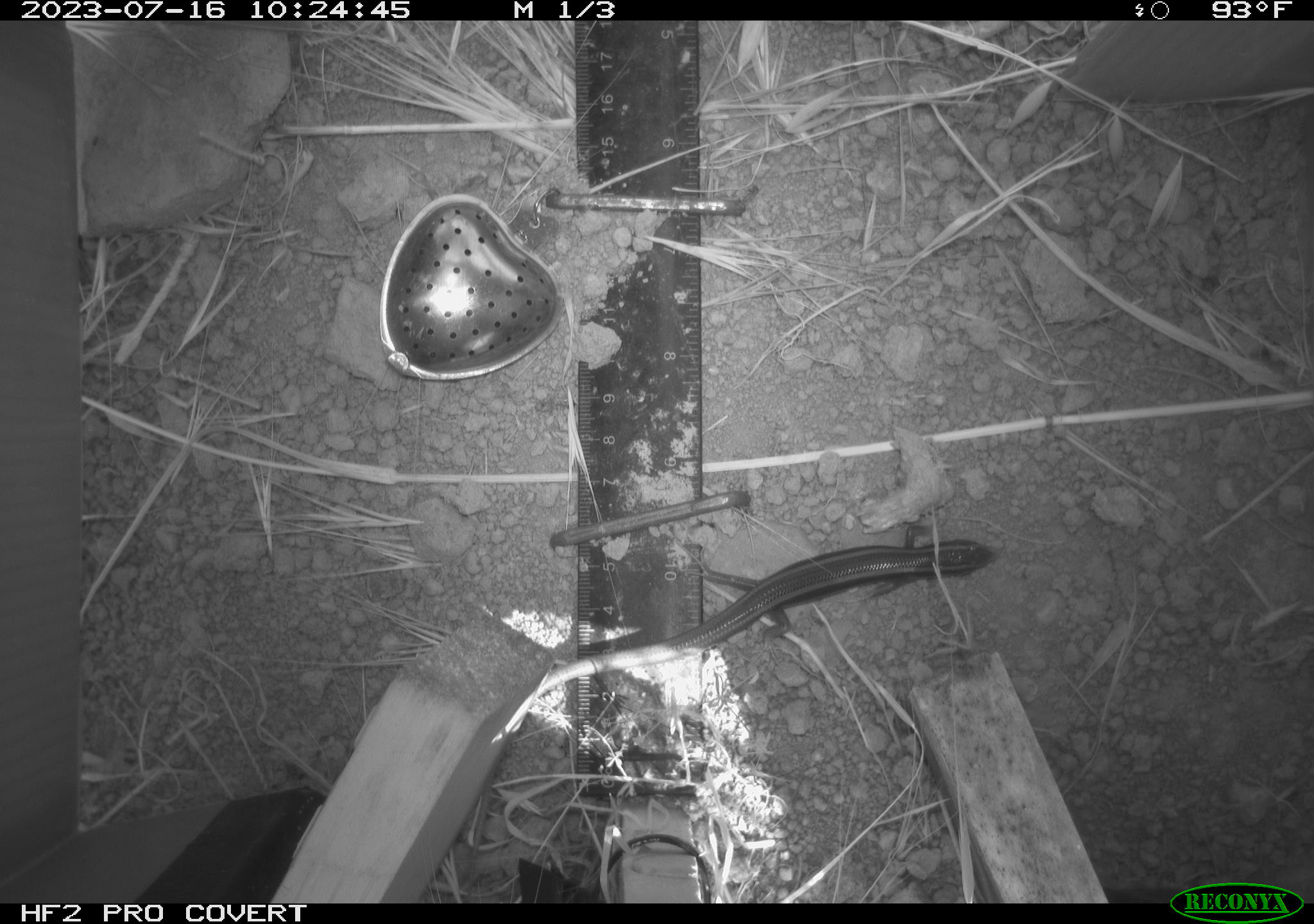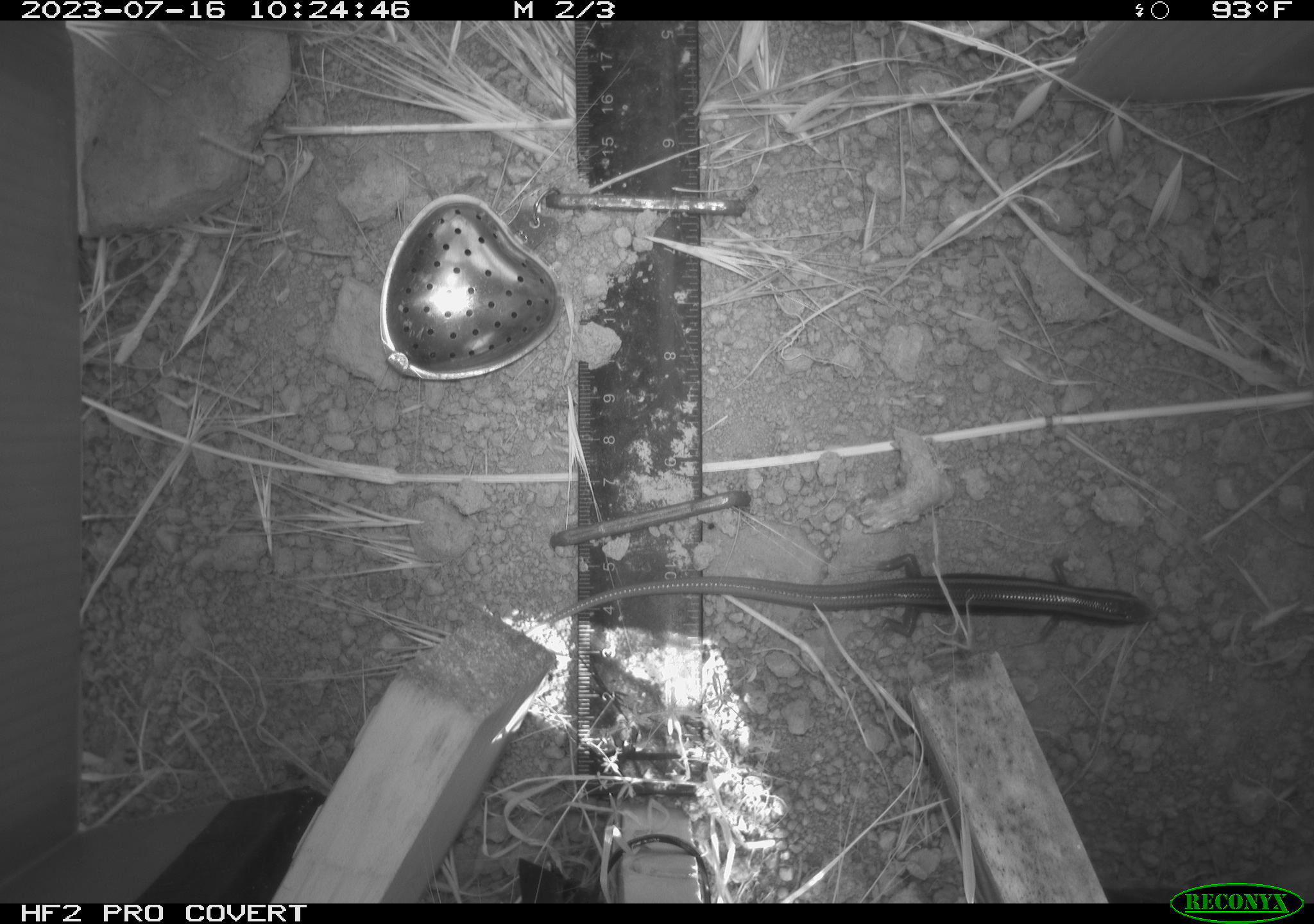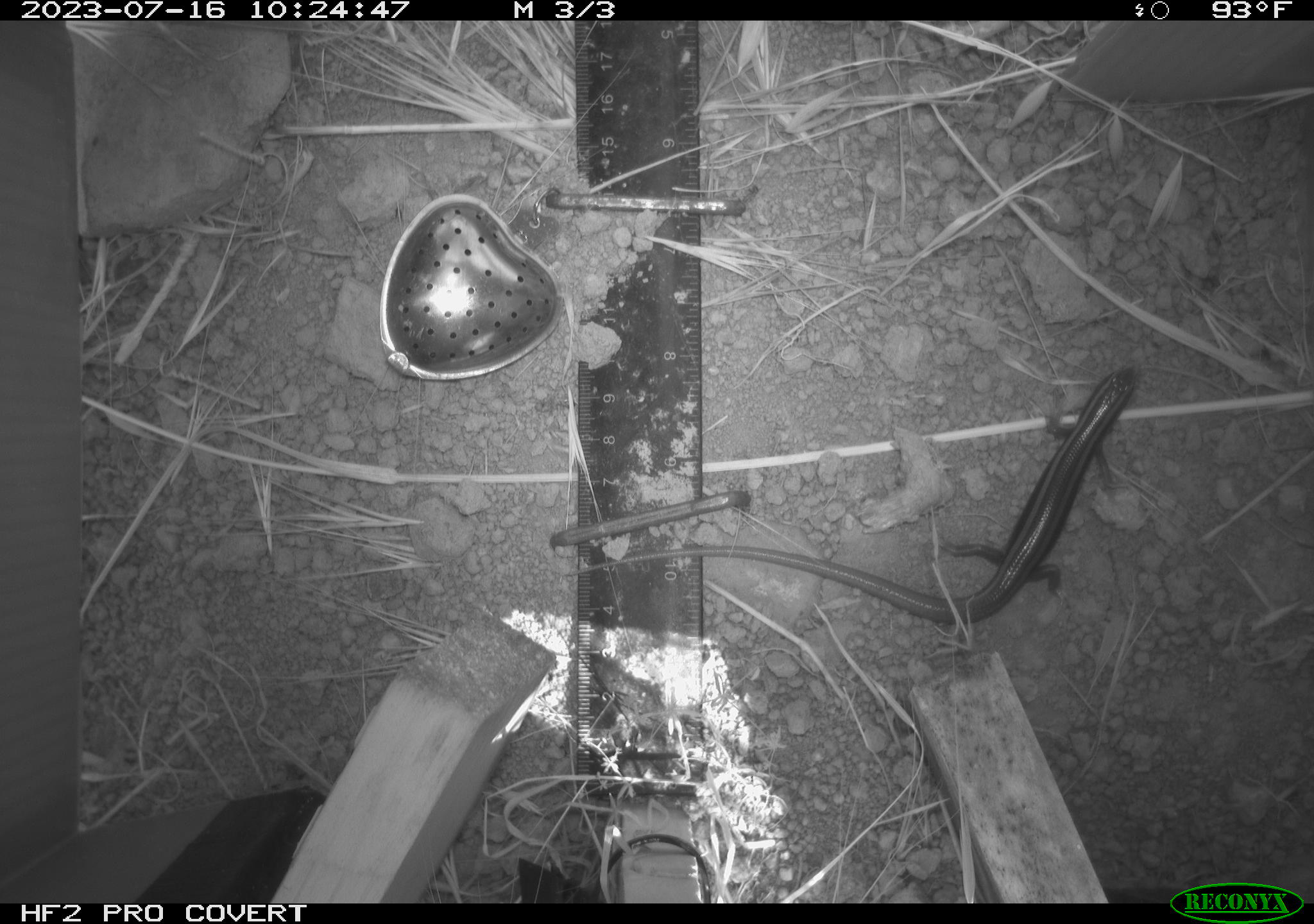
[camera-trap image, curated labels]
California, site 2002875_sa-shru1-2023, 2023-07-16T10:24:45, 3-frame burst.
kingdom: Animalia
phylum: Chordata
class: Reptilia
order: Squamata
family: Scincidae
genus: Plestiodon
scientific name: Plestiodon skiltonianus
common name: western skink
Western skink (Plestiodon skiltonianus).